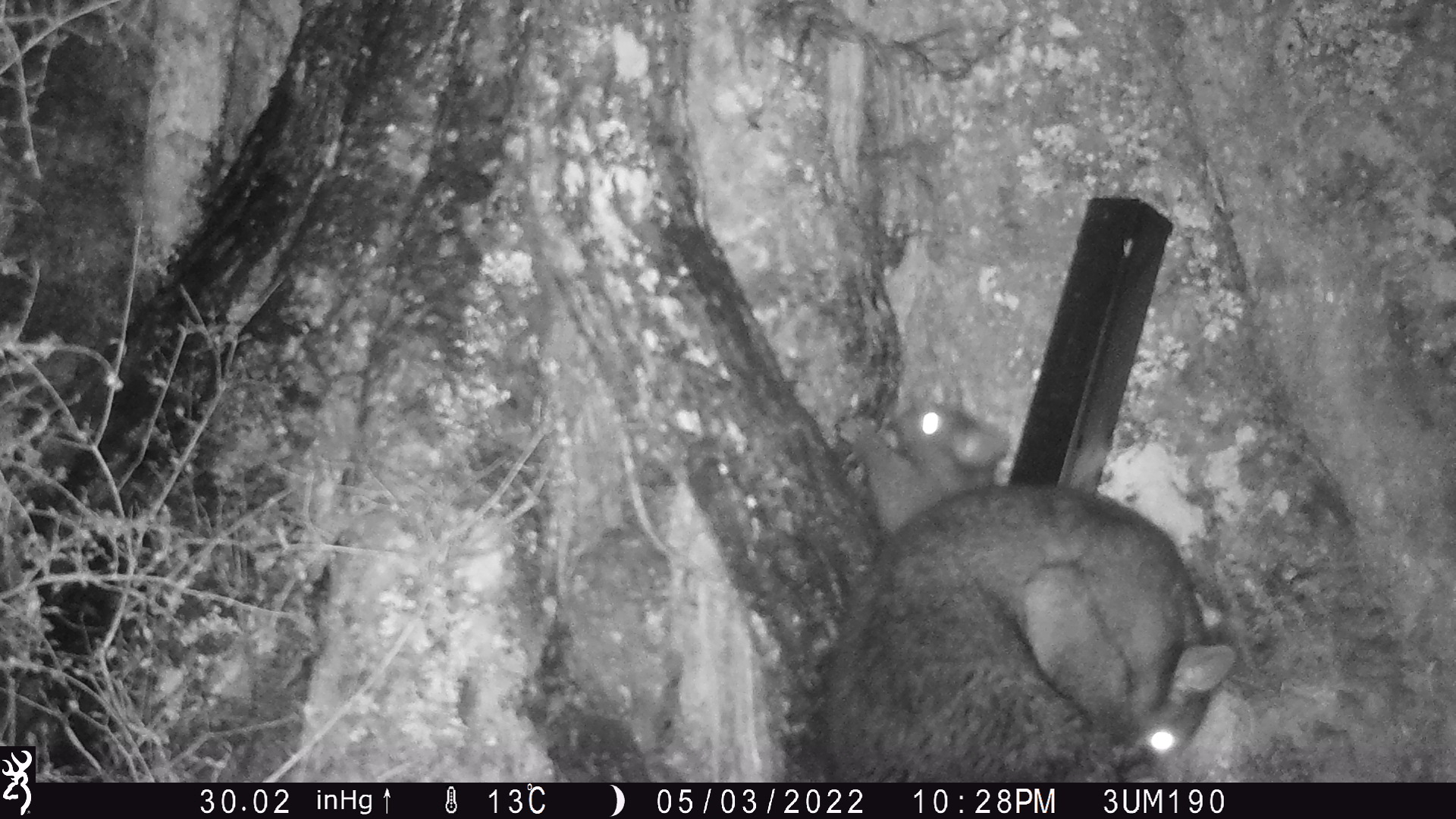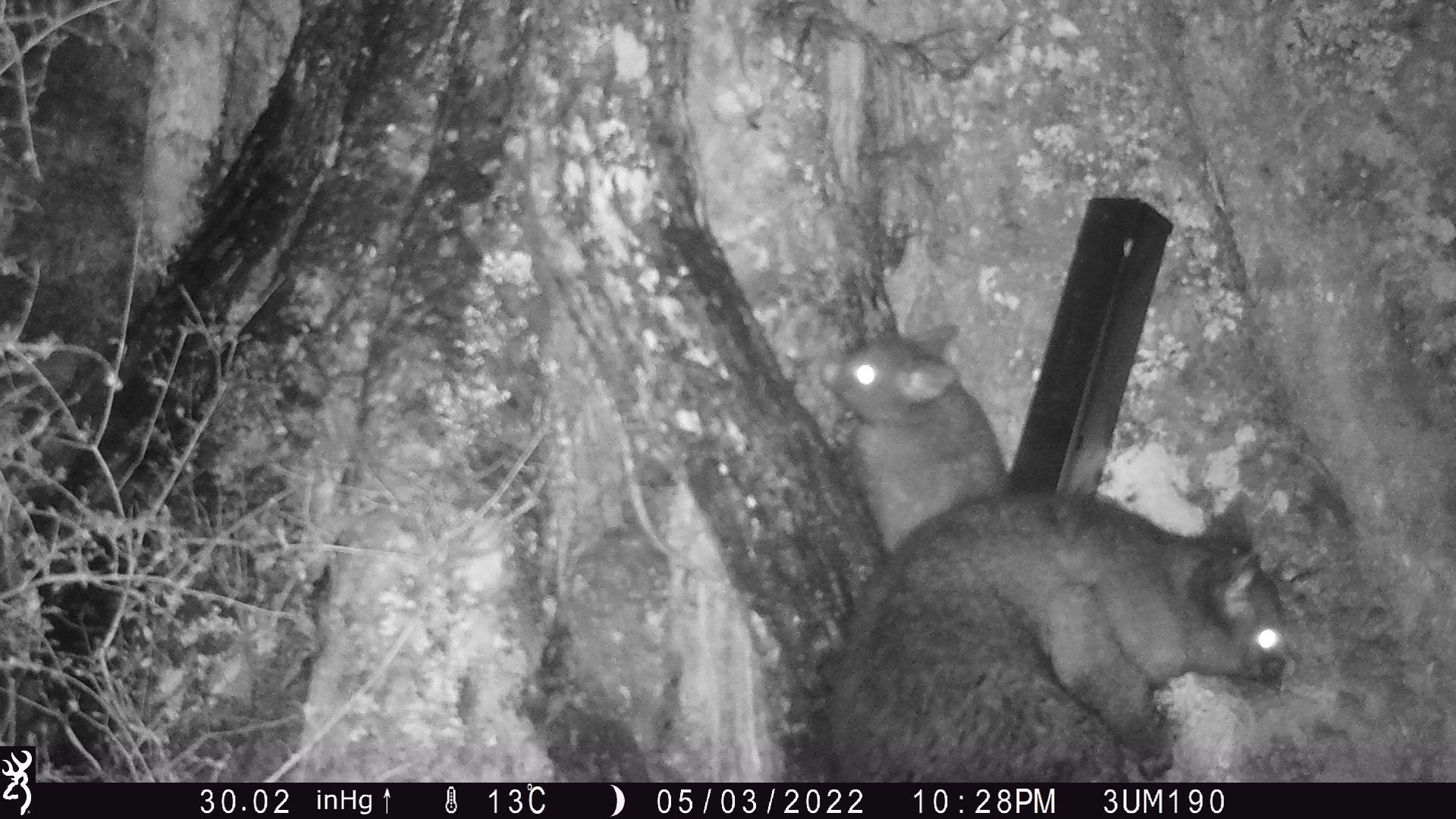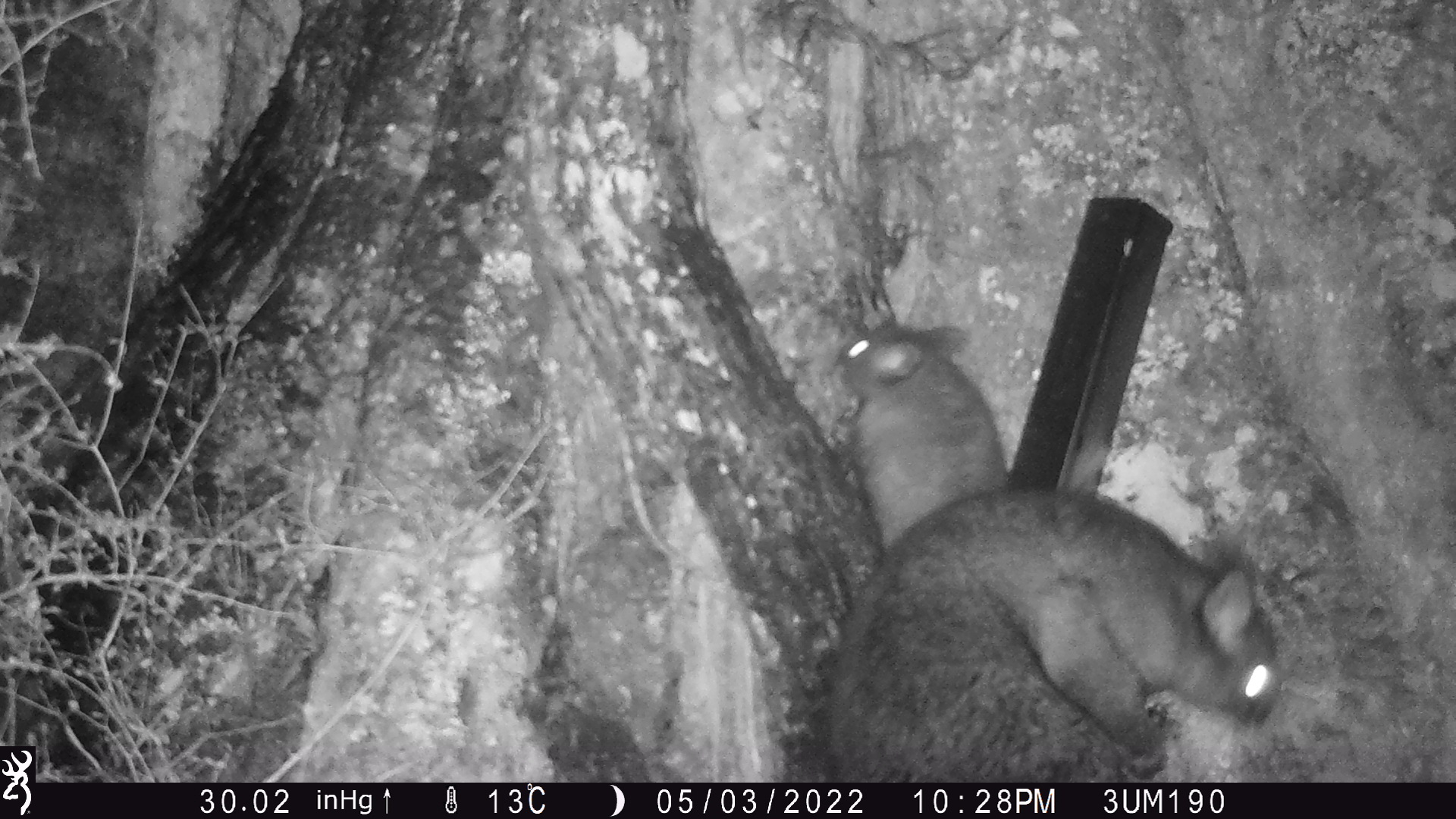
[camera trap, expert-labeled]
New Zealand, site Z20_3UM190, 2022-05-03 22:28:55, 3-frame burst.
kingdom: Animalia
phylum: Chordata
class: Mammalia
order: Diprotodontia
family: Phalangeridae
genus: Trichosurus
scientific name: Trichosurus vulpecula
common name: common brushtail possum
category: possum